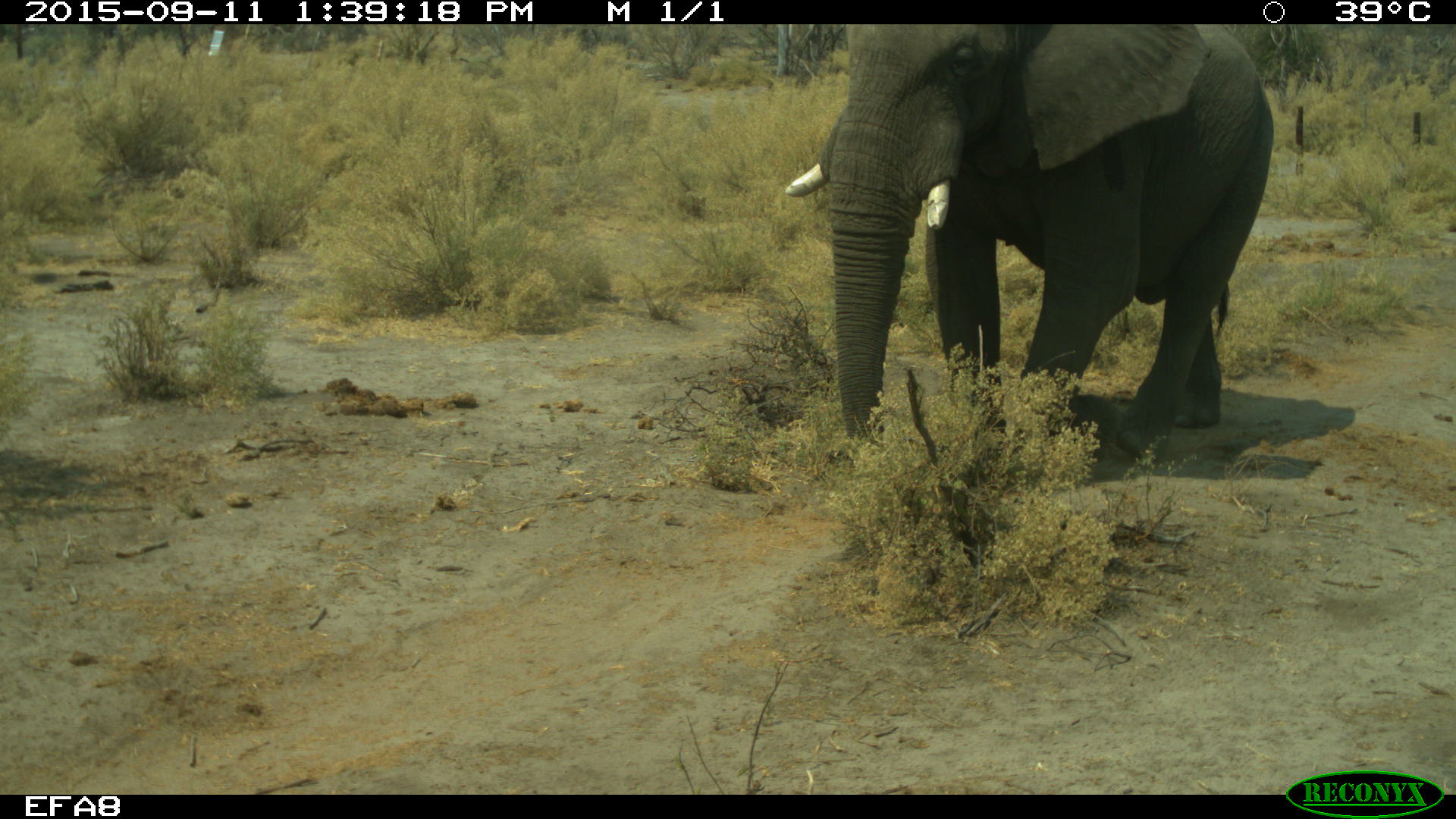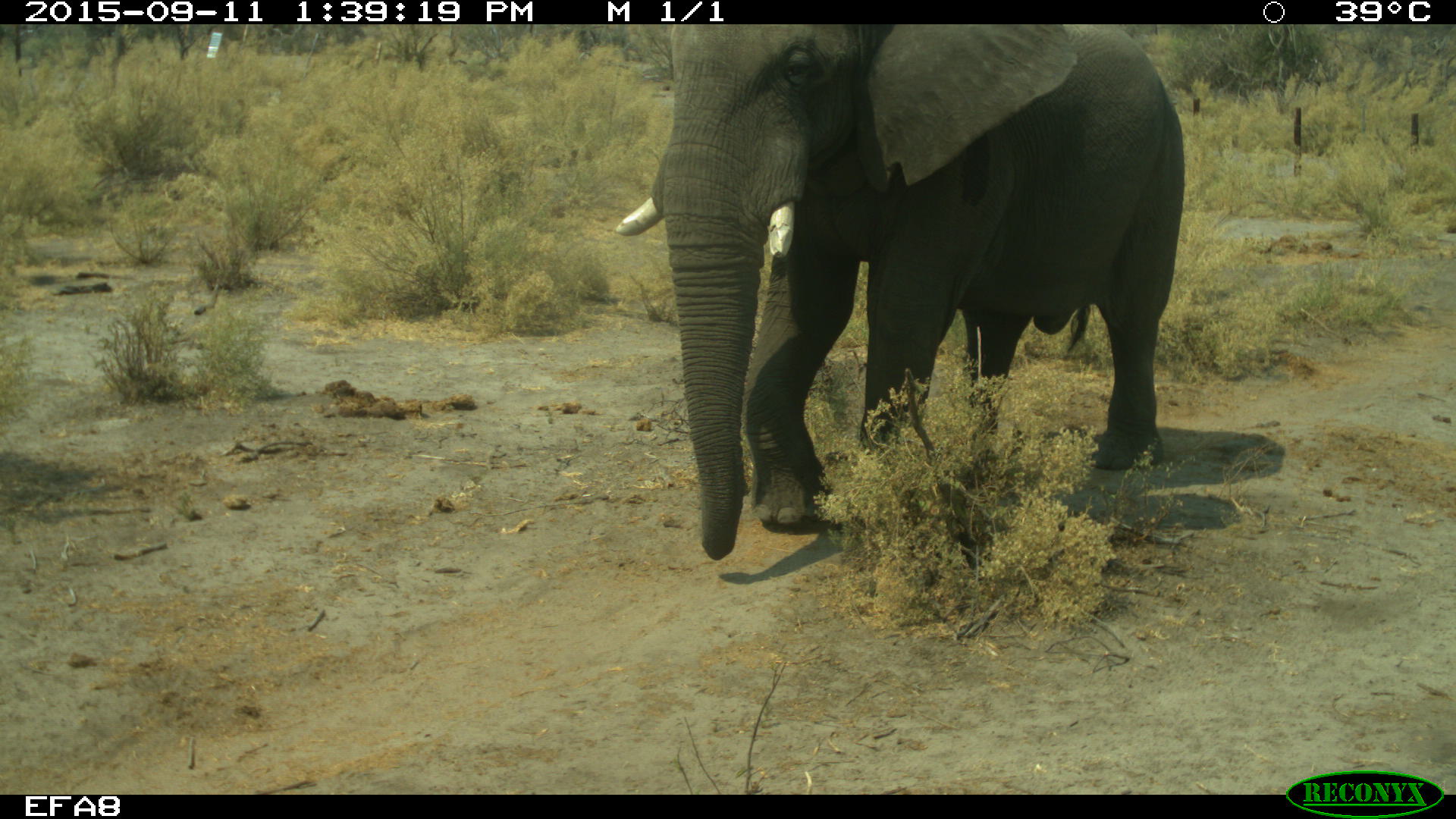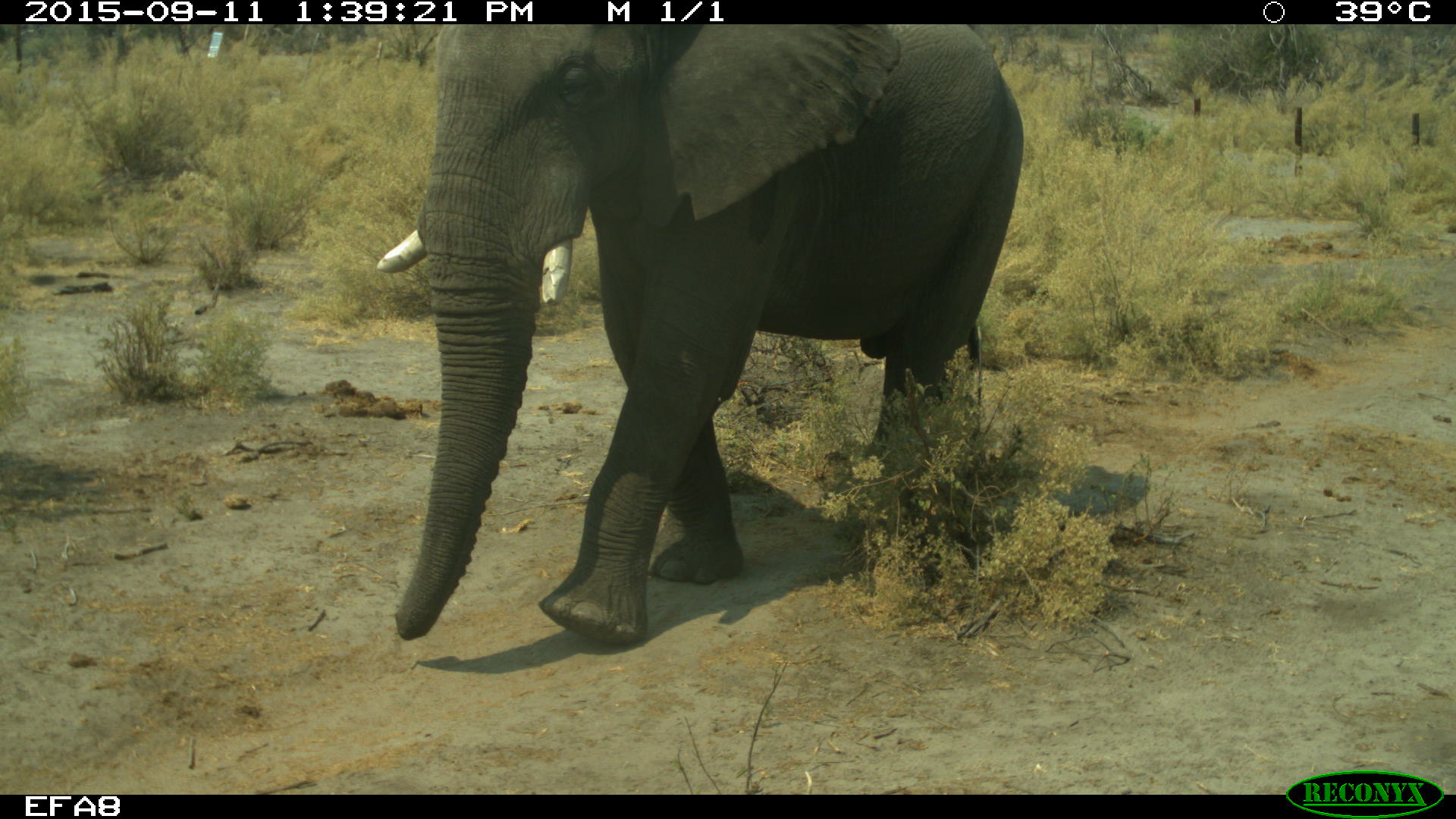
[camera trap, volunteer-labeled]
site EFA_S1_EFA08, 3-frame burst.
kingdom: Animalia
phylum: Chordata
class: Mammalia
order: Proboscidea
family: Elephantidae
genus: Loxodonta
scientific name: Loxodonta africana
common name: african bush elephant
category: elephant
Elephant (african bush elephant) (Loxodonta africana), count 1. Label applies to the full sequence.